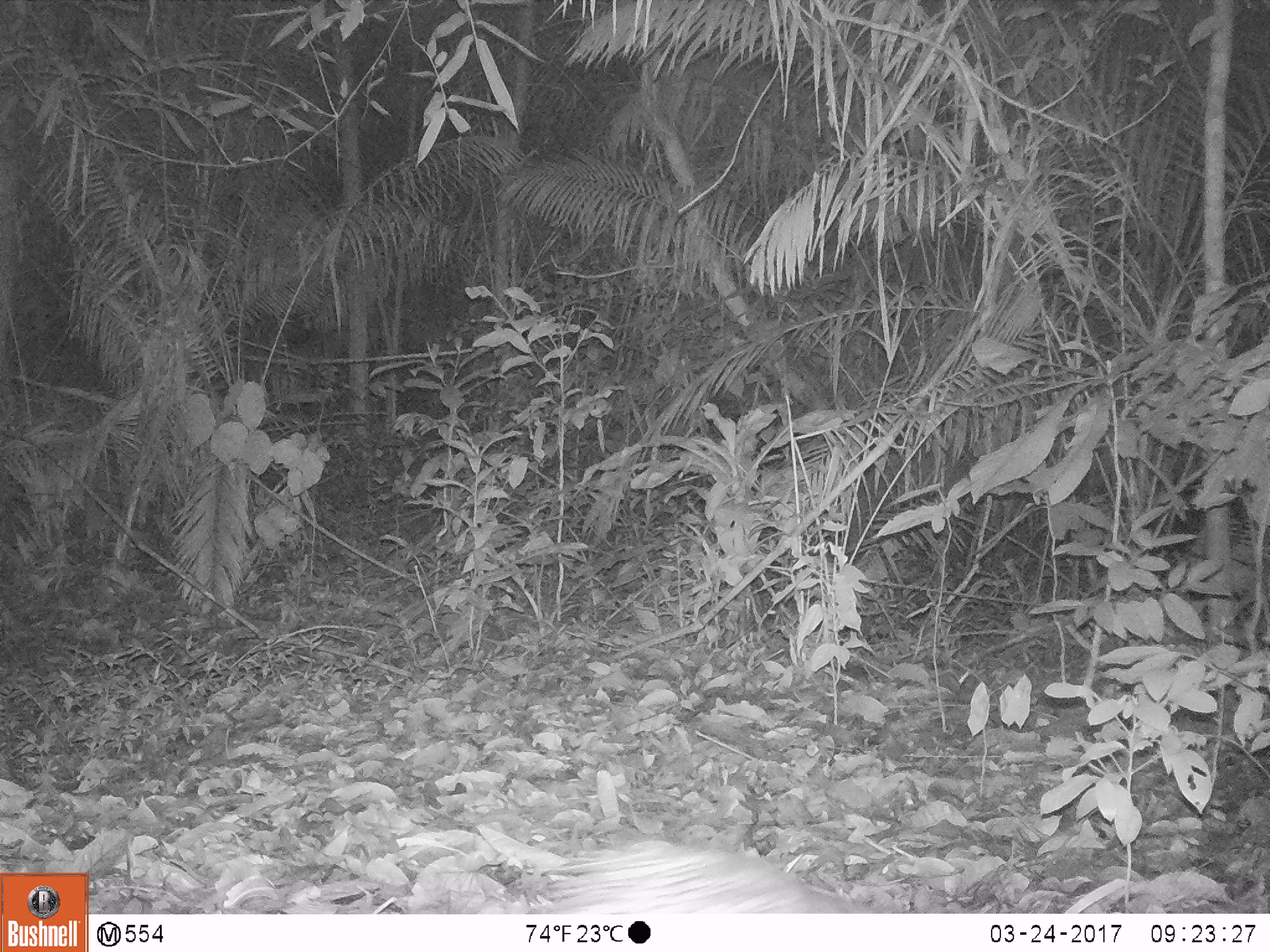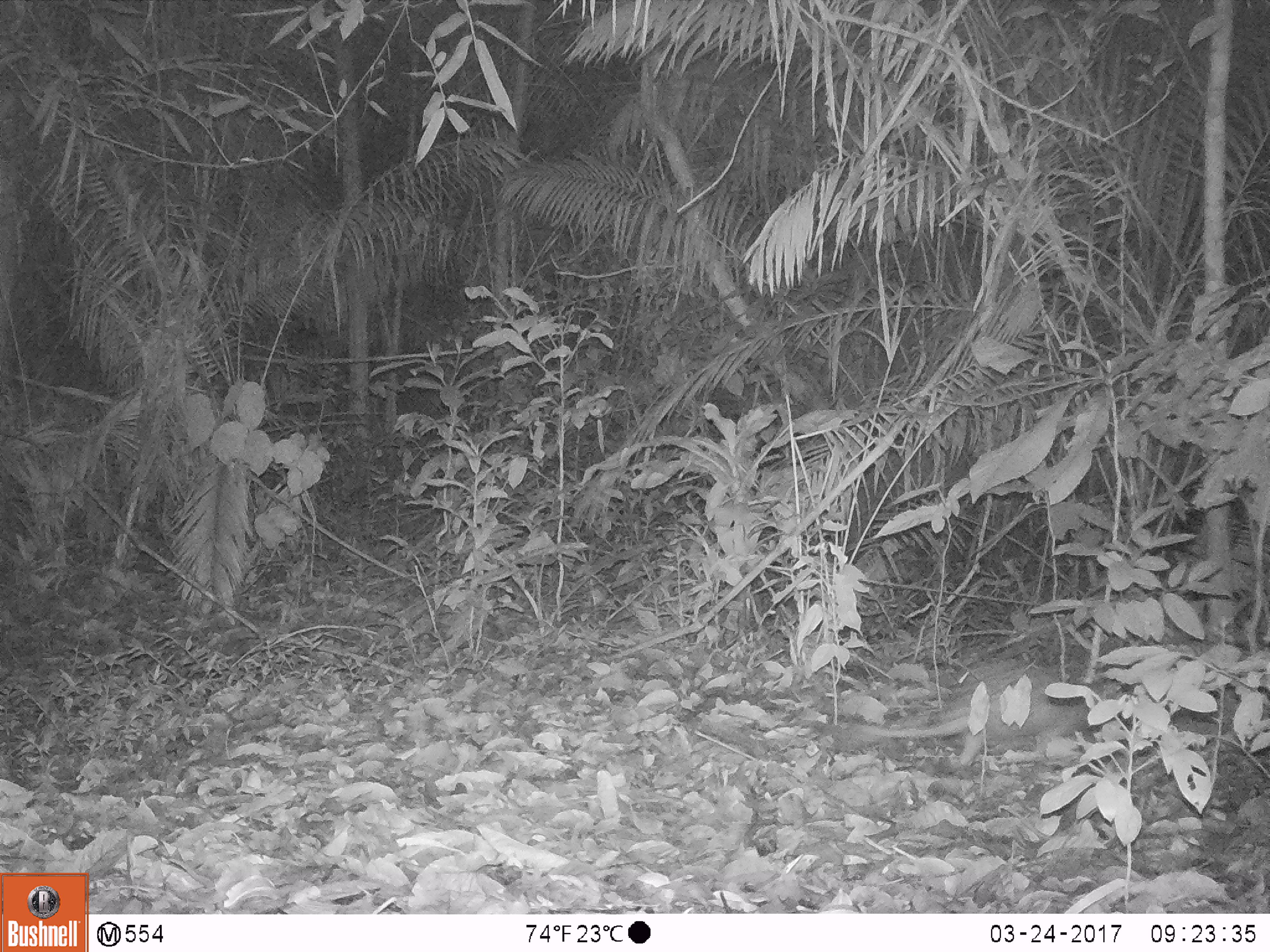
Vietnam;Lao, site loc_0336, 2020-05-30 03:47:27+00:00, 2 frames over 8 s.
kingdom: Animalia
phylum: Chordata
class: Mammalia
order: Rodentia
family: Hystricidae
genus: Atherurus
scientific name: Atherurus macrourus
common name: asiatic brush-tailed porcupine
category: asiatic brush tailed porcupine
Asiatic brush tailed porcupine (asiatic brush-tailed porcupine) (Atherurus macrourus). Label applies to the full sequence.